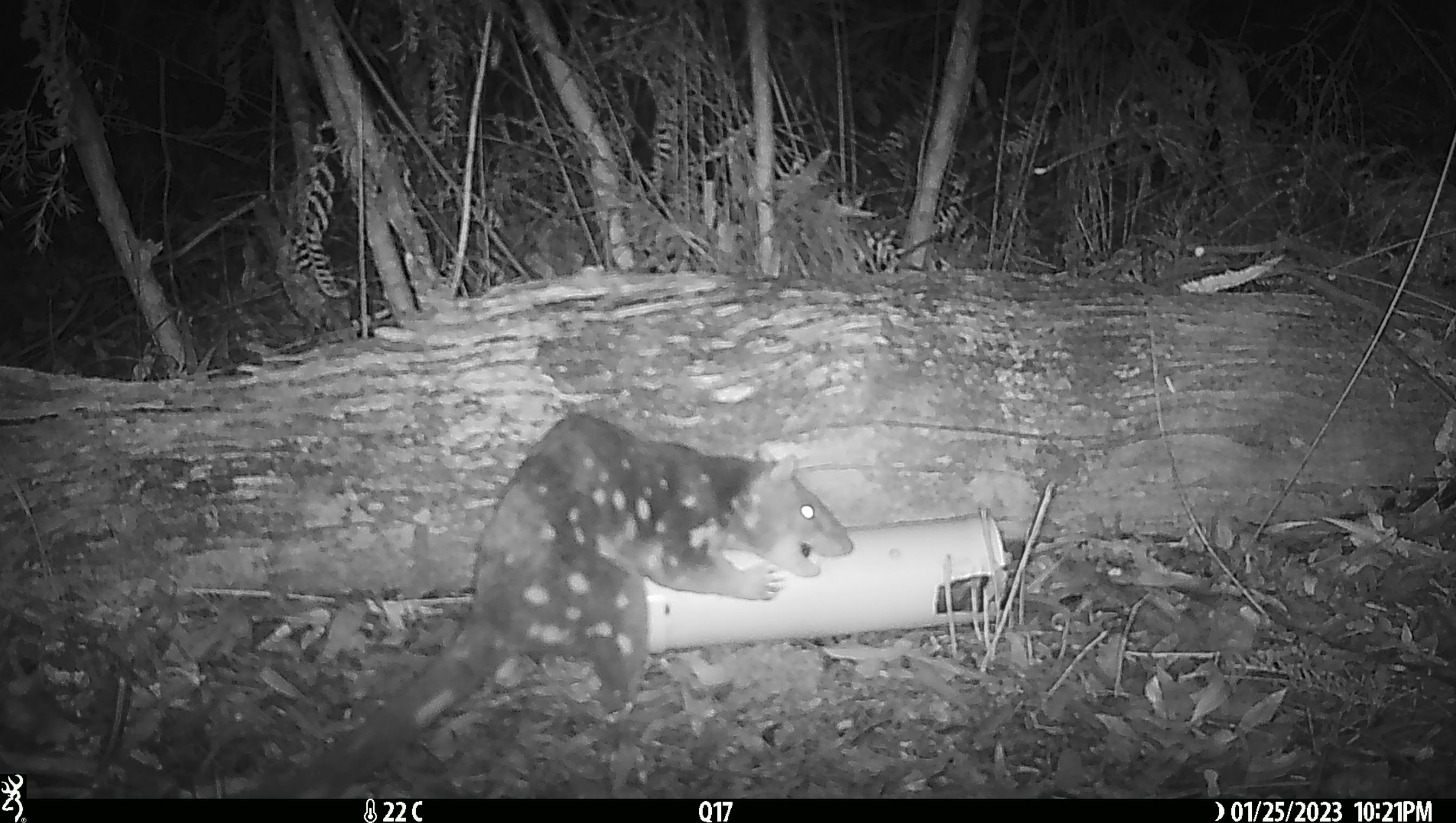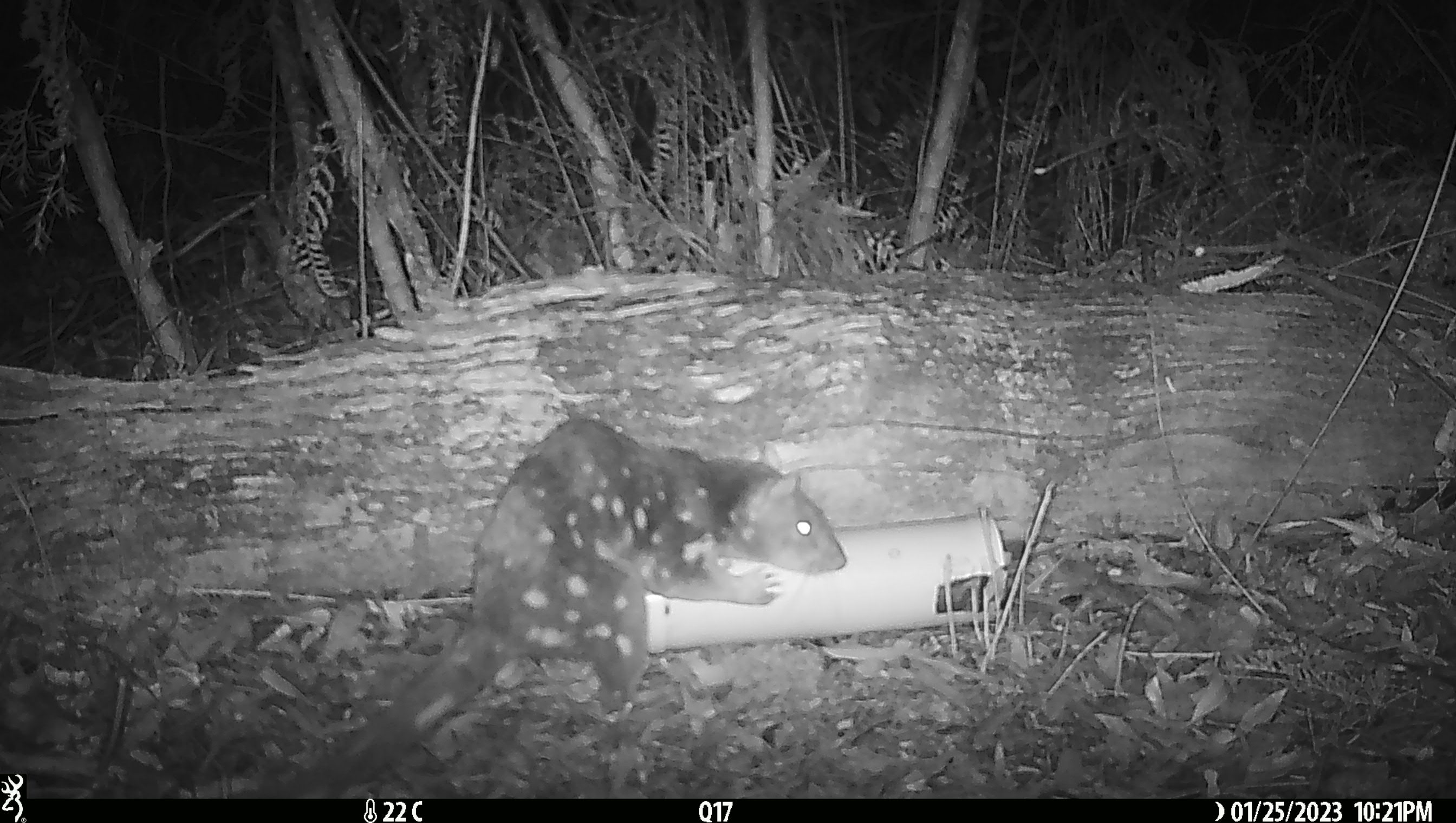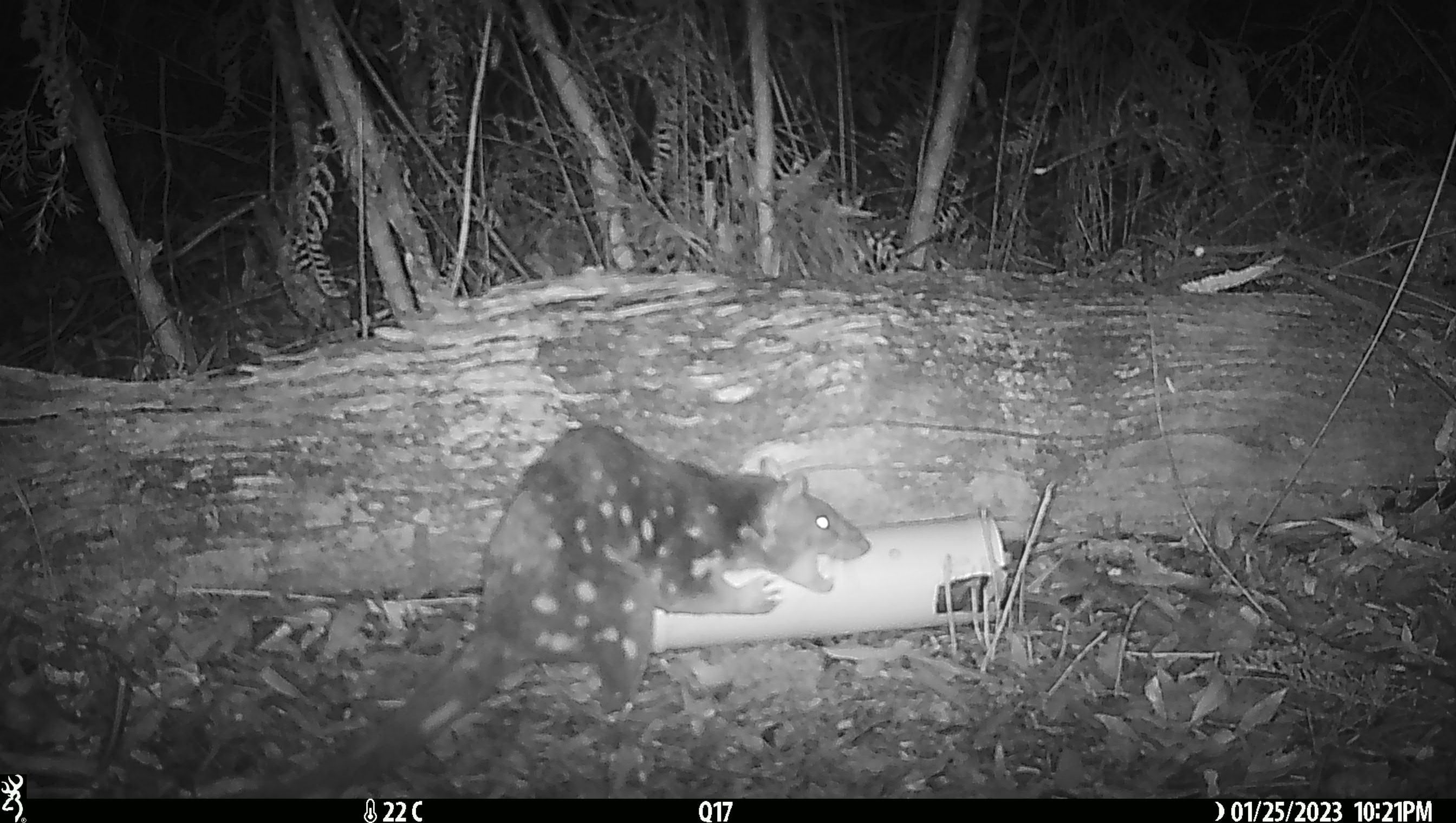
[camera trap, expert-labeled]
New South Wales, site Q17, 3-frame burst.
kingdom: Animalia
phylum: Chordata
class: Mammalia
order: Dasyuromorphia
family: Dasyuridae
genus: Dasyurus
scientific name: Dasyurus maculatus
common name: spotted-tailed quoll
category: quoll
Quoll (spotted-tailed quoll) (Dasyurus maculatus).